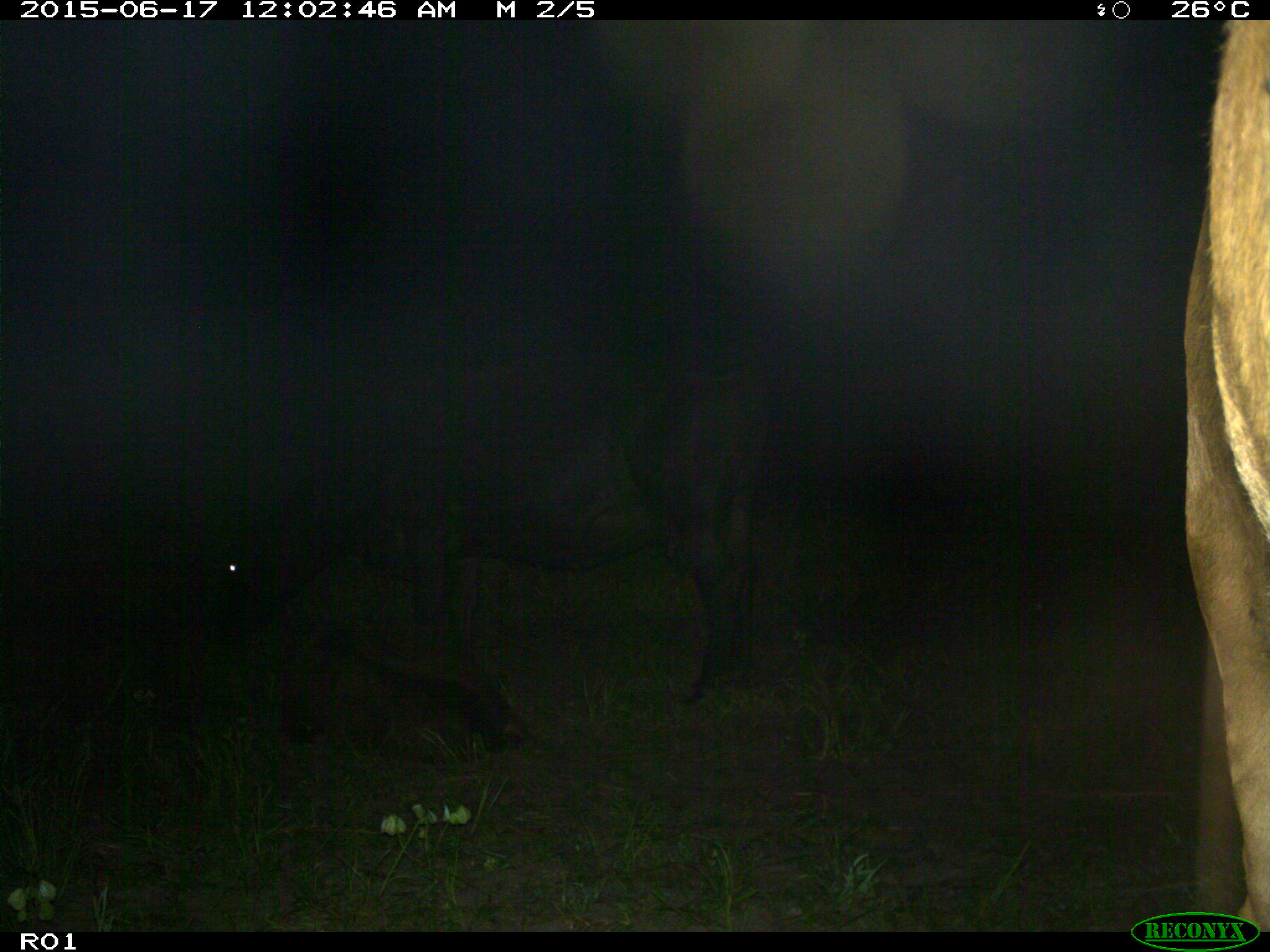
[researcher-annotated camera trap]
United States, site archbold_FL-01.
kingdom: Animalia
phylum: Chordata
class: Mammalia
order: Artiodactyla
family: Bovidae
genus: Bos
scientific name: Bos taurus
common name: domestic cow